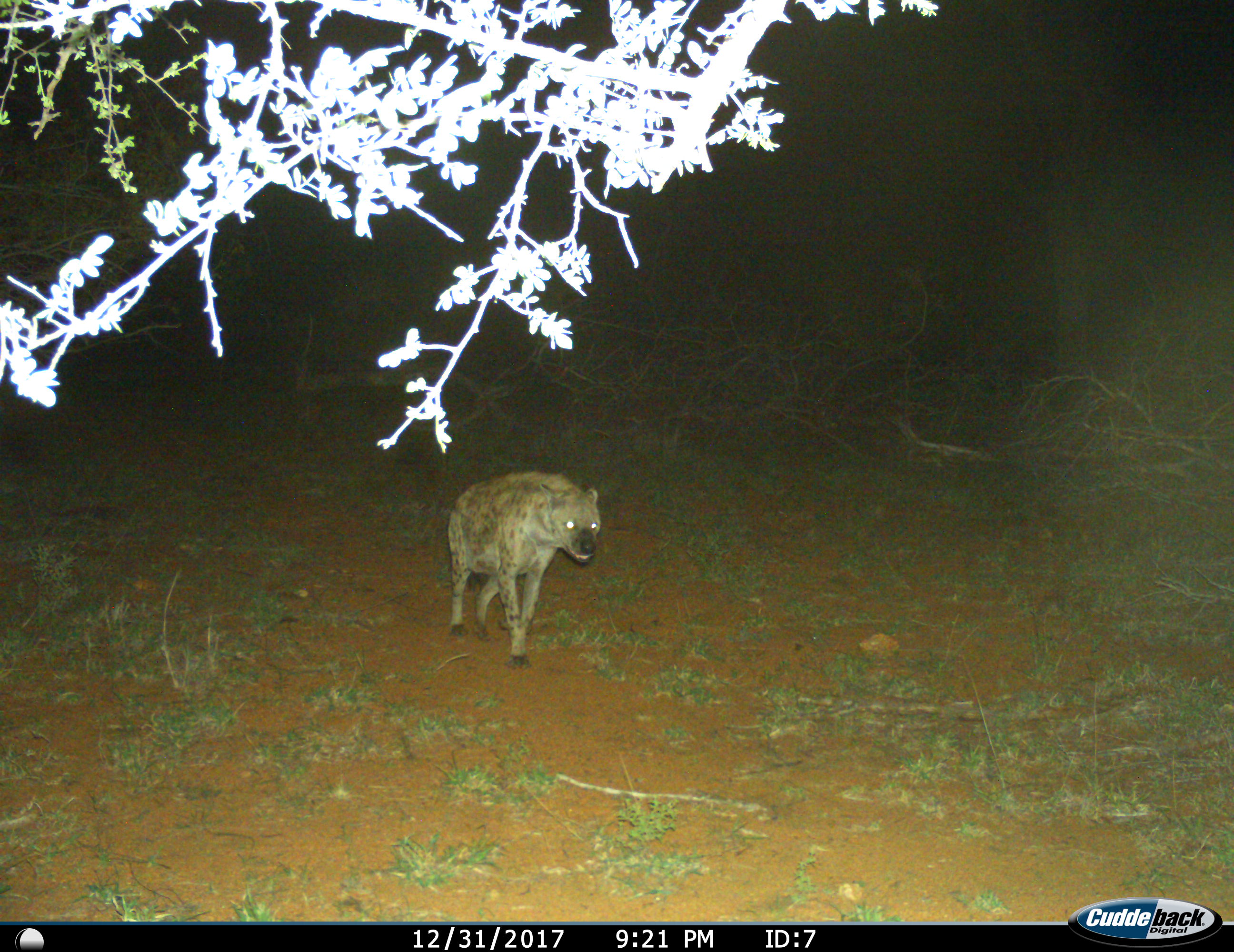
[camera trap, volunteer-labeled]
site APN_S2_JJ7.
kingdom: Animalia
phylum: Chordata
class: Mammalia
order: Carnivora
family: Hyaenidae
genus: Crocuta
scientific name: Crocuta crocuta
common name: spotted hyena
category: hyenaspotted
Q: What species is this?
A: Hyenaspotted (spotted hyena) (Crocuta crocuta).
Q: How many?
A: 1.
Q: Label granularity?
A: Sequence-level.